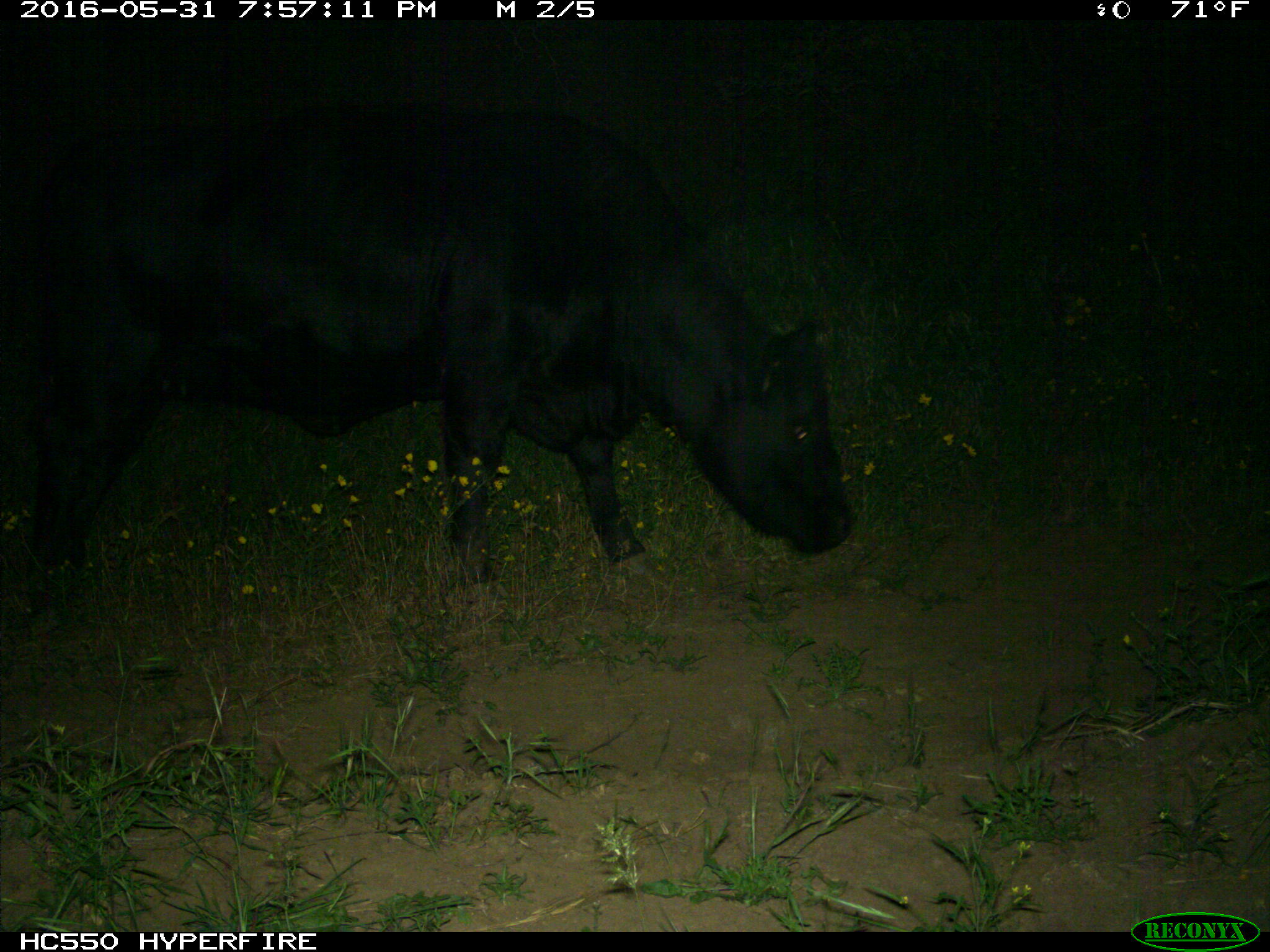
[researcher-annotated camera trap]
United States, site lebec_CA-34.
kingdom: Animalia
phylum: Chordata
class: Mammalia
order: Artiodactyla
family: Bovidae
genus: Bos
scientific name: Bos taurus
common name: domestic cow